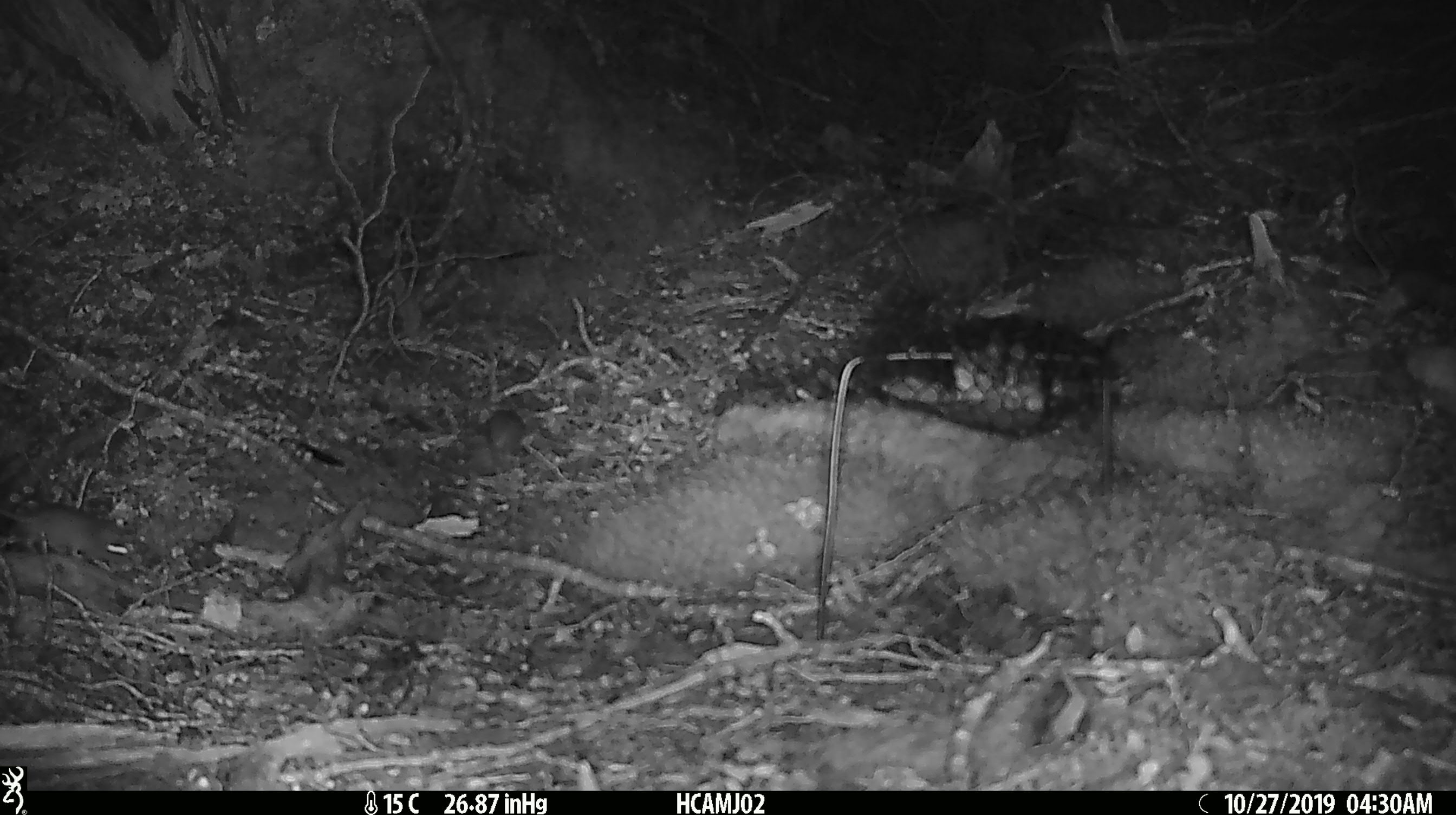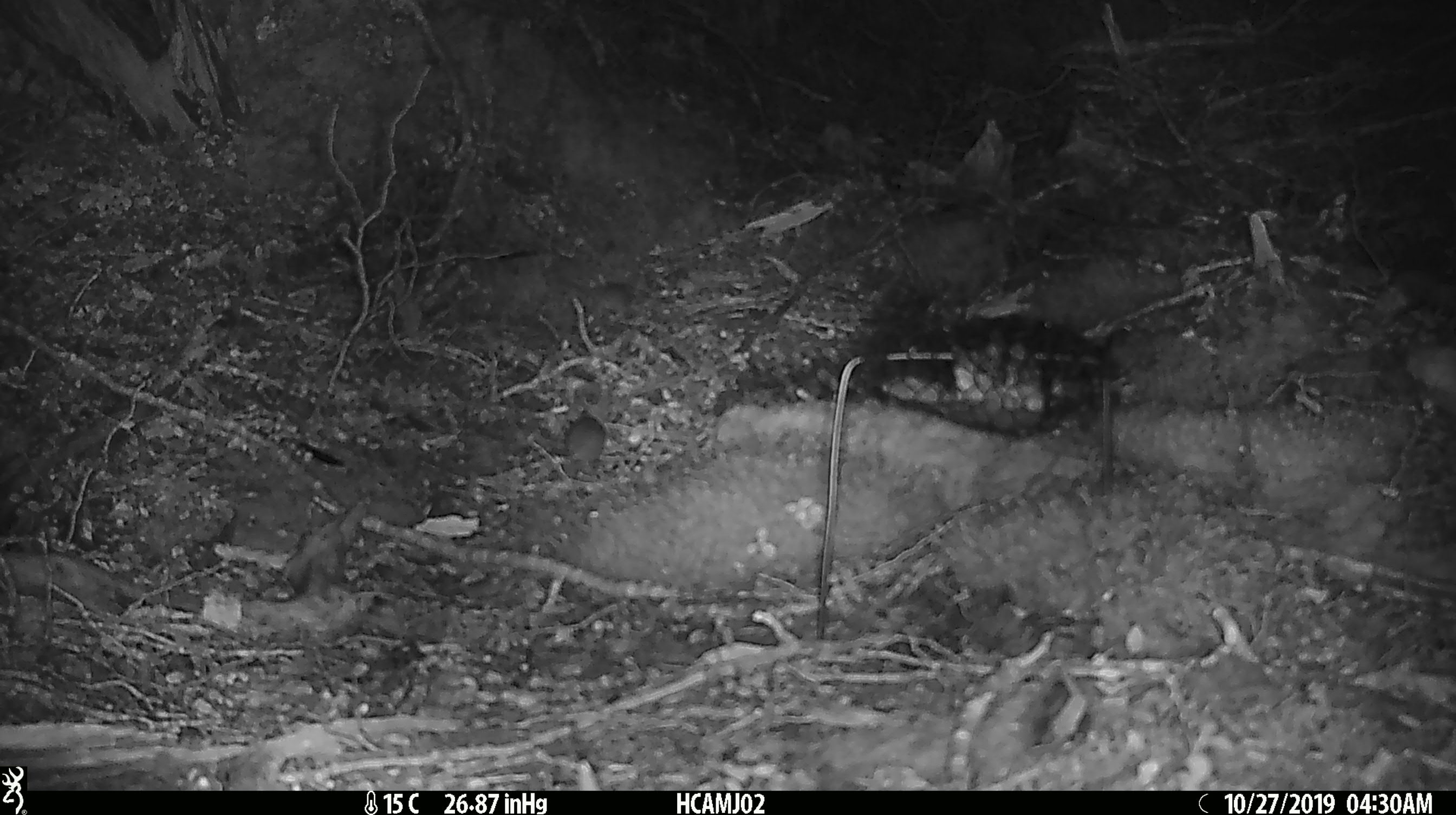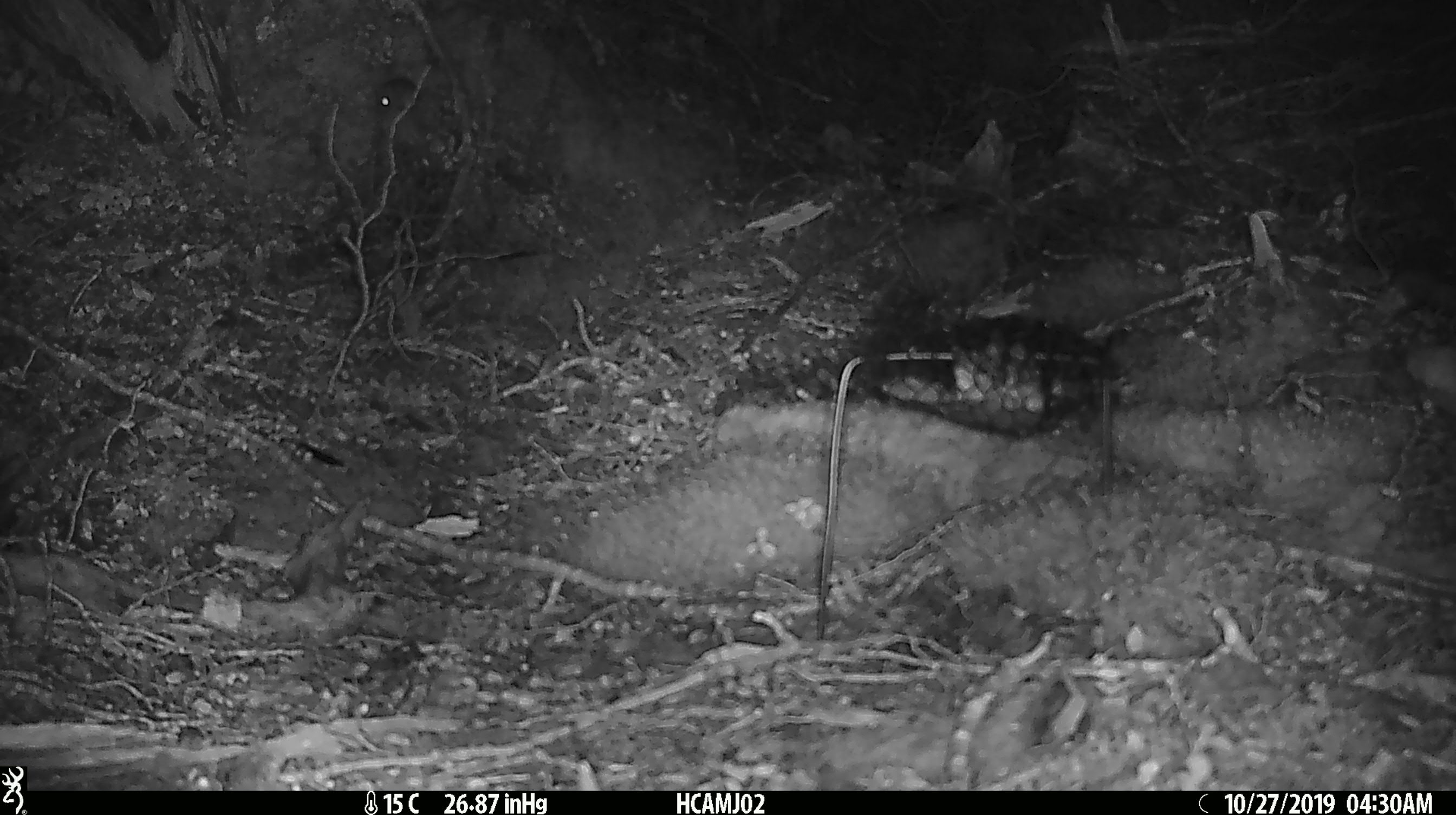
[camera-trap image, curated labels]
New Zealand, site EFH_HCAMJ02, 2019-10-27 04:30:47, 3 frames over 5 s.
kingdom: Animalia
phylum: Chordata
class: Mammalia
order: Rodentia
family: Muridae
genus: Mus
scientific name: Mus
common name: mouse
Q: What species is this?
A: Mouse (Mus).